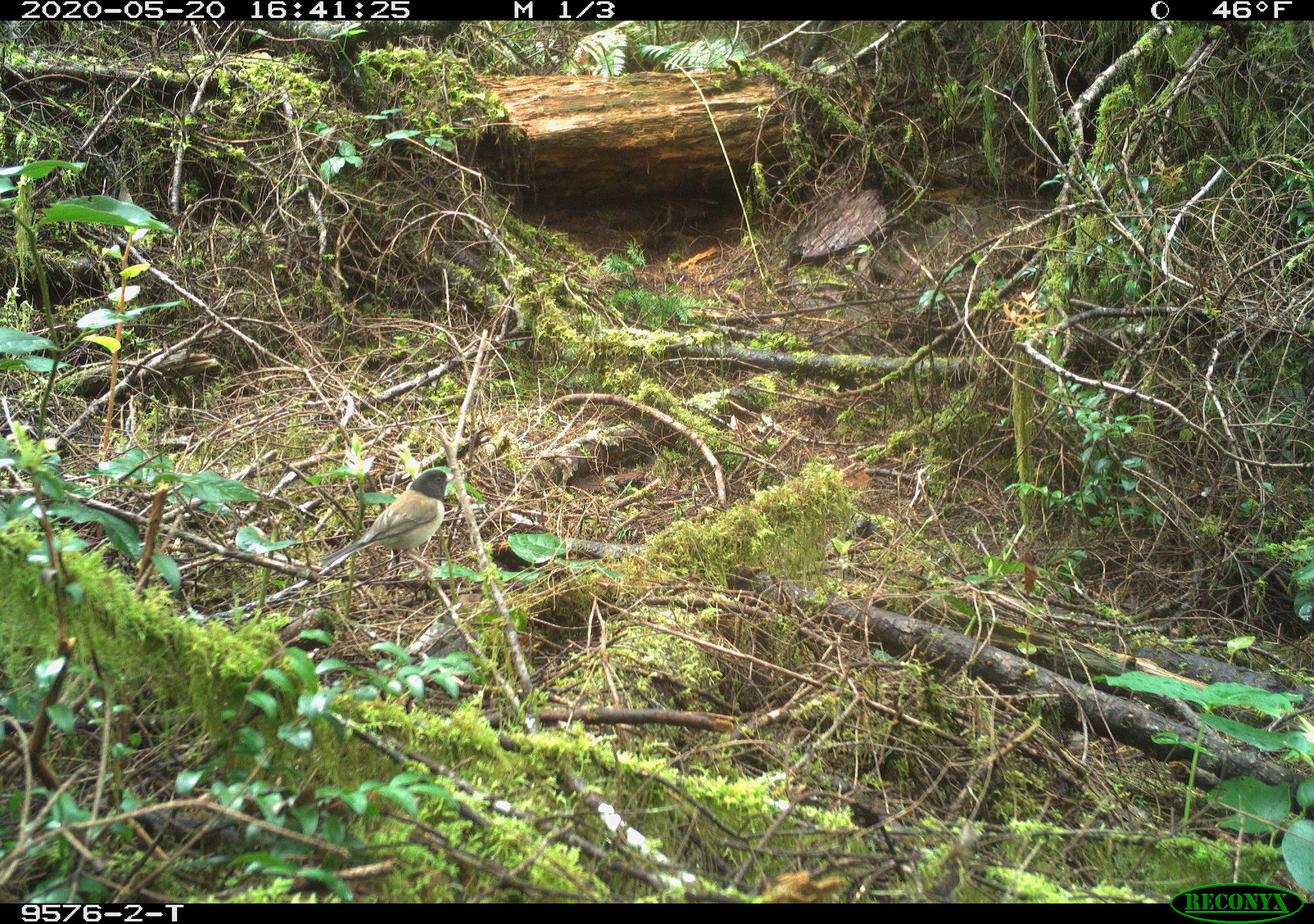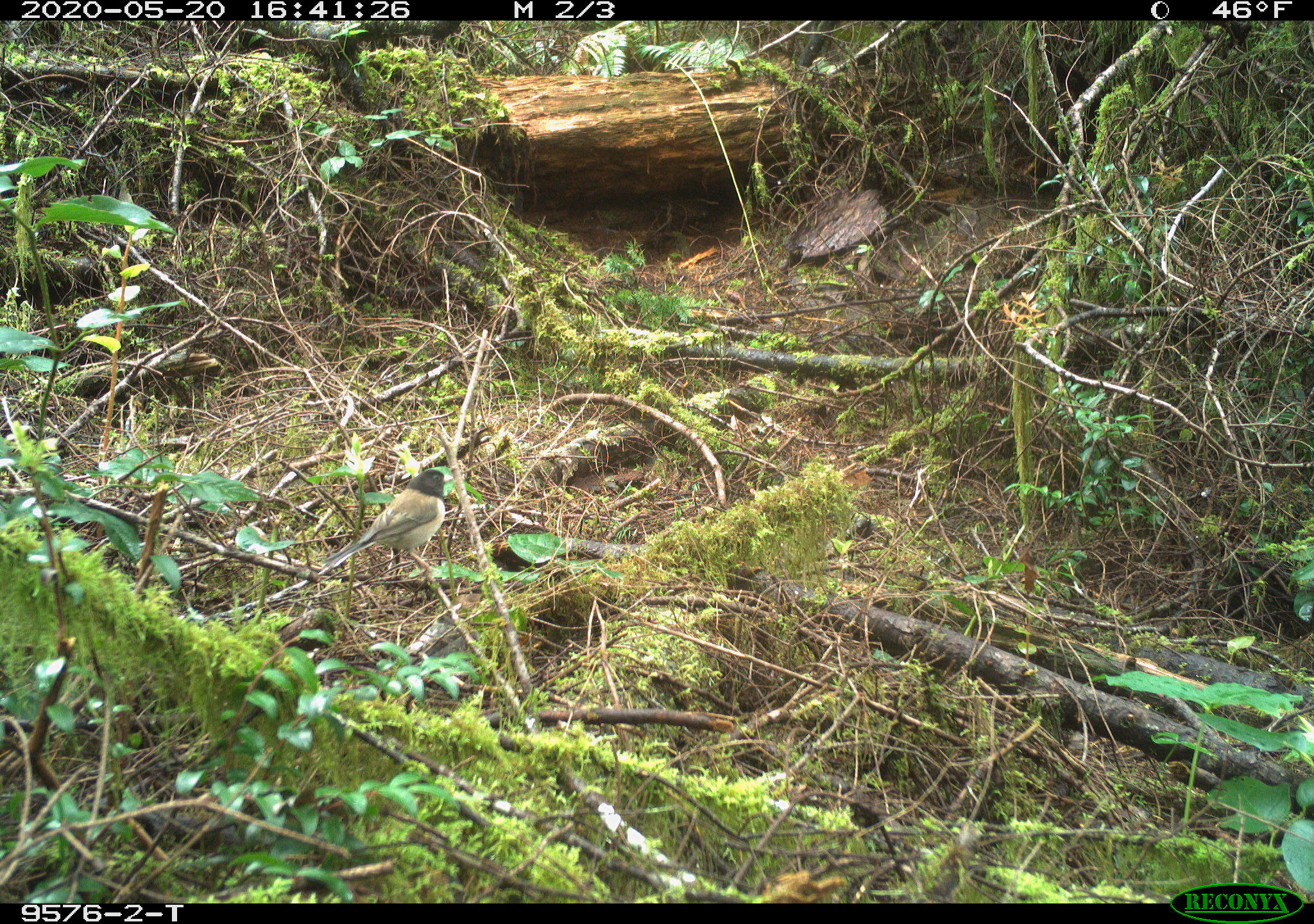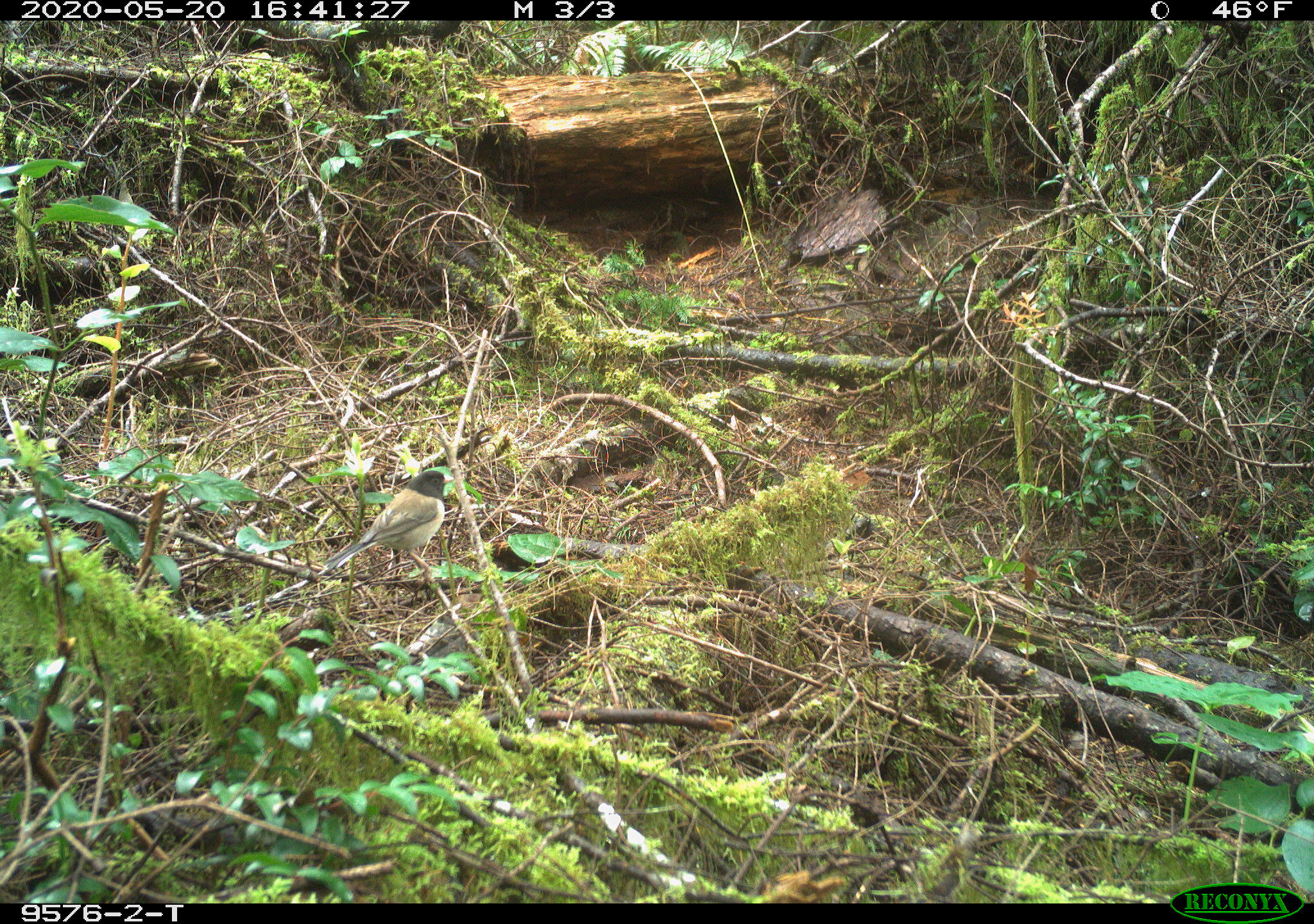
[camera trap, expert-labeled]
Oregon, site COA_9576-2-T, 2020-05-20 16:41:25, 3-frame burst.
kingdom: Animalia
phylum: Chordata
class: Aves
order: Passeriformes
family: Passerellidae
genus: Junco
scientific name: Junco hyemalis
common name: dark-eyed junco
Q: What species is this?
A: Dark-eyed junco (Junco hyemalis).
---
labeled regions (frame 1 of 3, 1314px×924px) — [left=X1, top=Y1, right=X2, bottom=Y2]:
dark-eyed junco: [left=332, top=458, right=464, bottom=574]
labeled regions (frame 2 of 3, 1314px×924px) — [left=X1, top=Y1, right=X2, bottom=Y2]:
dark-eyed junco: [left=334, top=456, right=464, bottom=585]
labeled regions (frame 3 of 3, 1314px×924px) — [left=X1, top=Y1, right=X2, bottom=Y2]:
dark-eyed junco: [left=336, top=460, right=458, bottom=585]